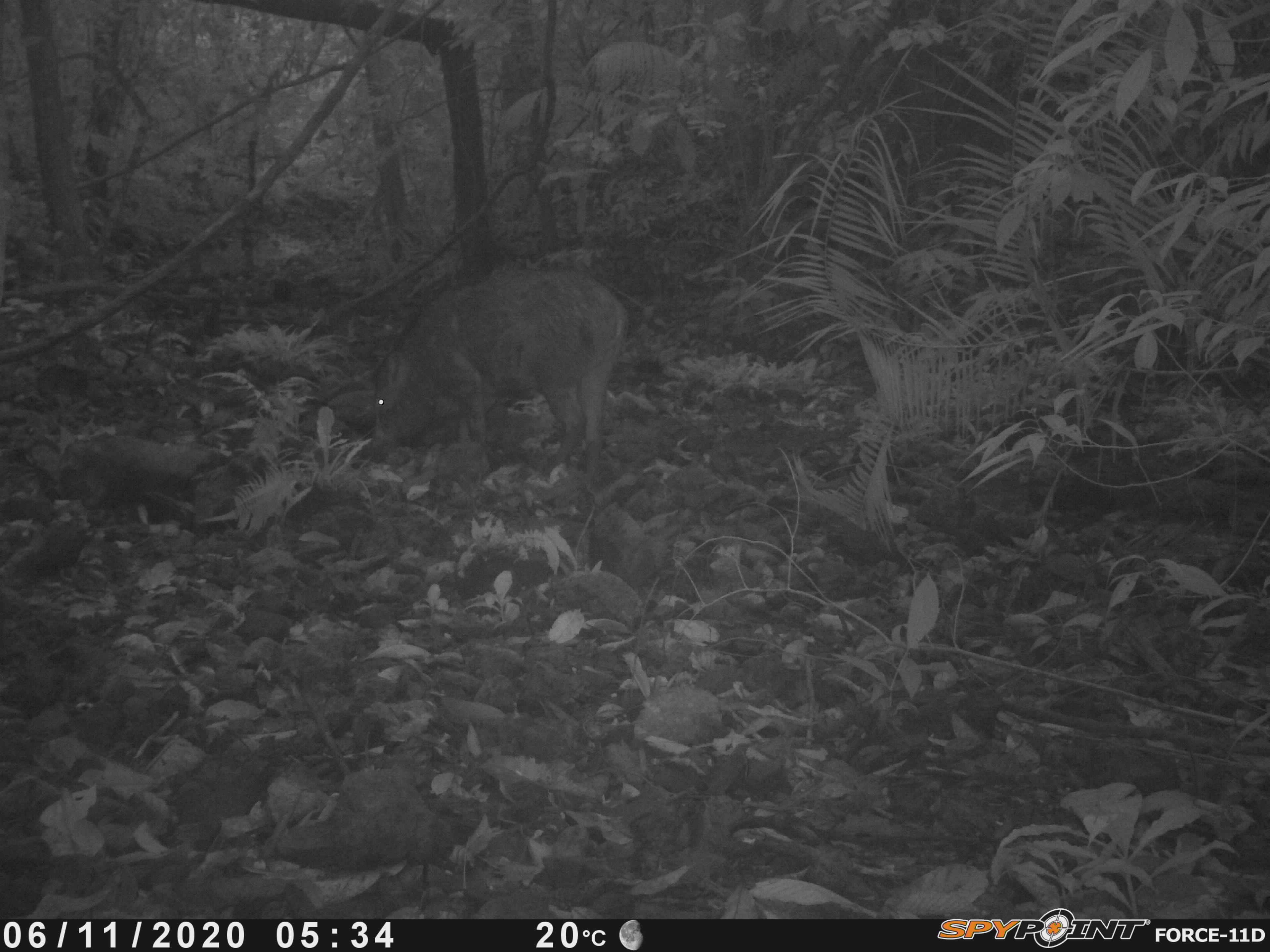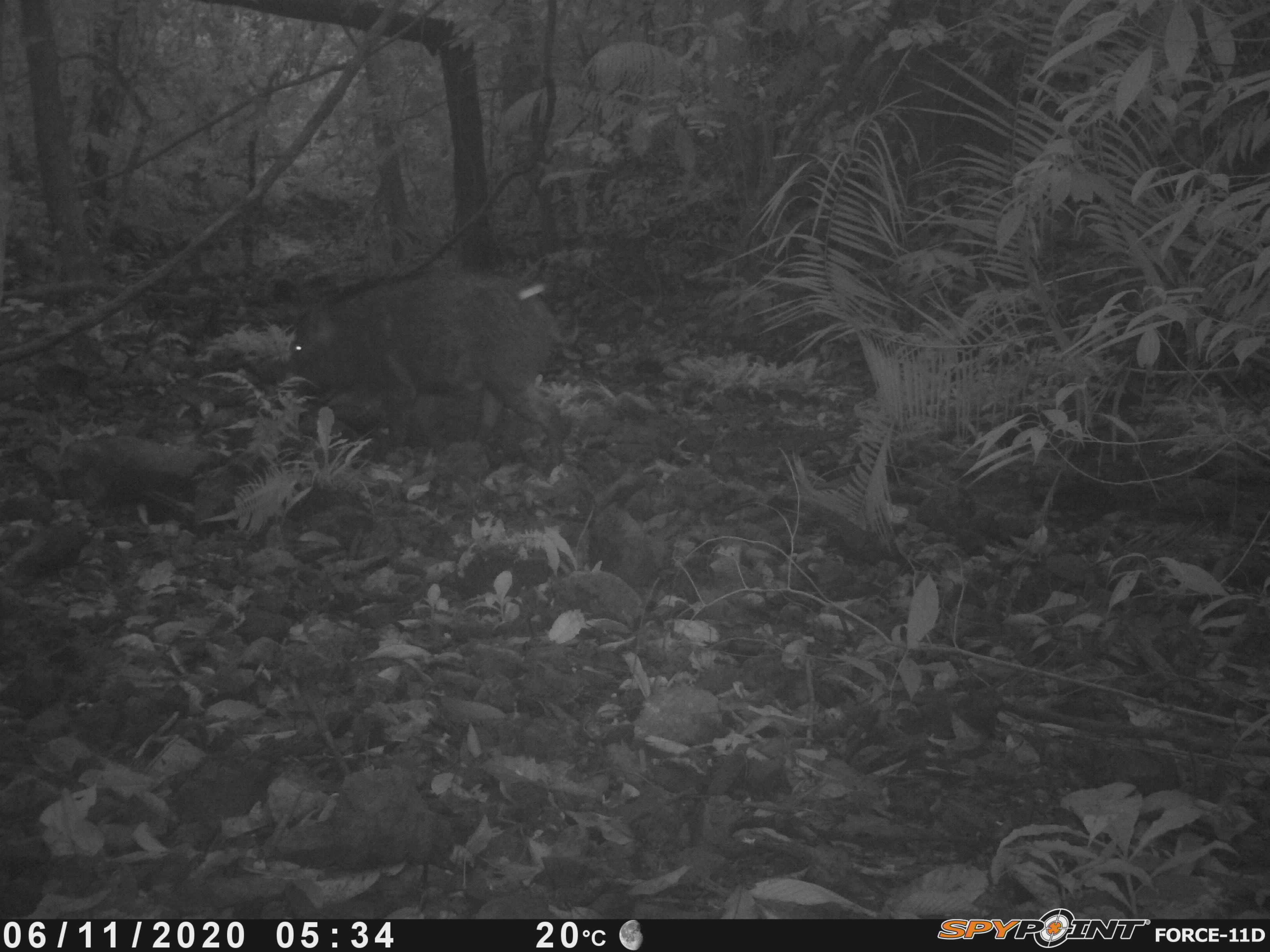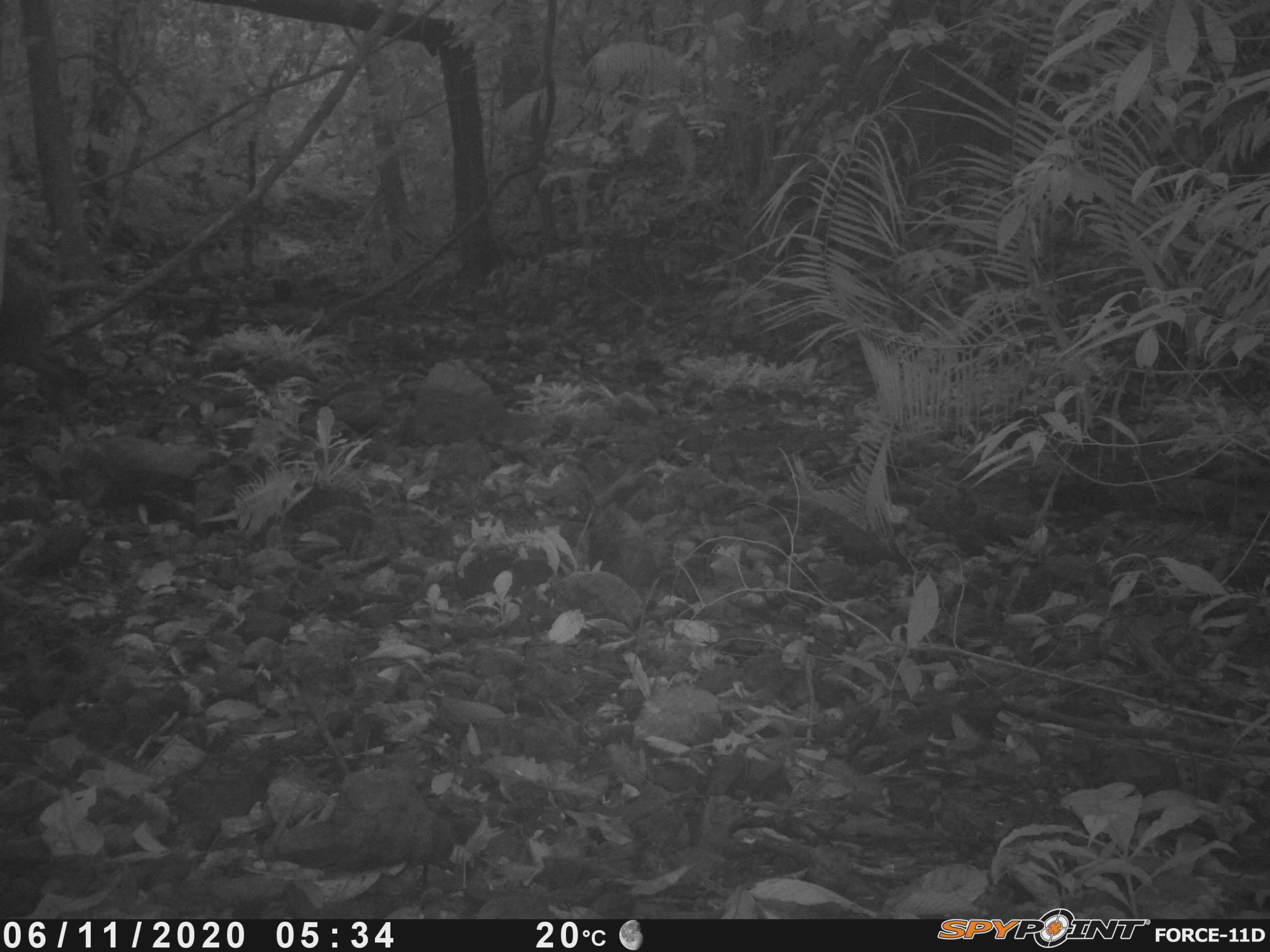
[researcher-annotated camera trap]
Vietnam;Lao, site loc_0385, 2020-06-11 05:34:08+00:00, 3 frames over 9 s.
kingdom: Animalia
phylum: Chordata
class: Mammalia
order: Artiodactyla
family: Suidae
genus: Sus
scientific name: Sus scrofa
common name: eurasian wild pig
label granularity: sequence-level